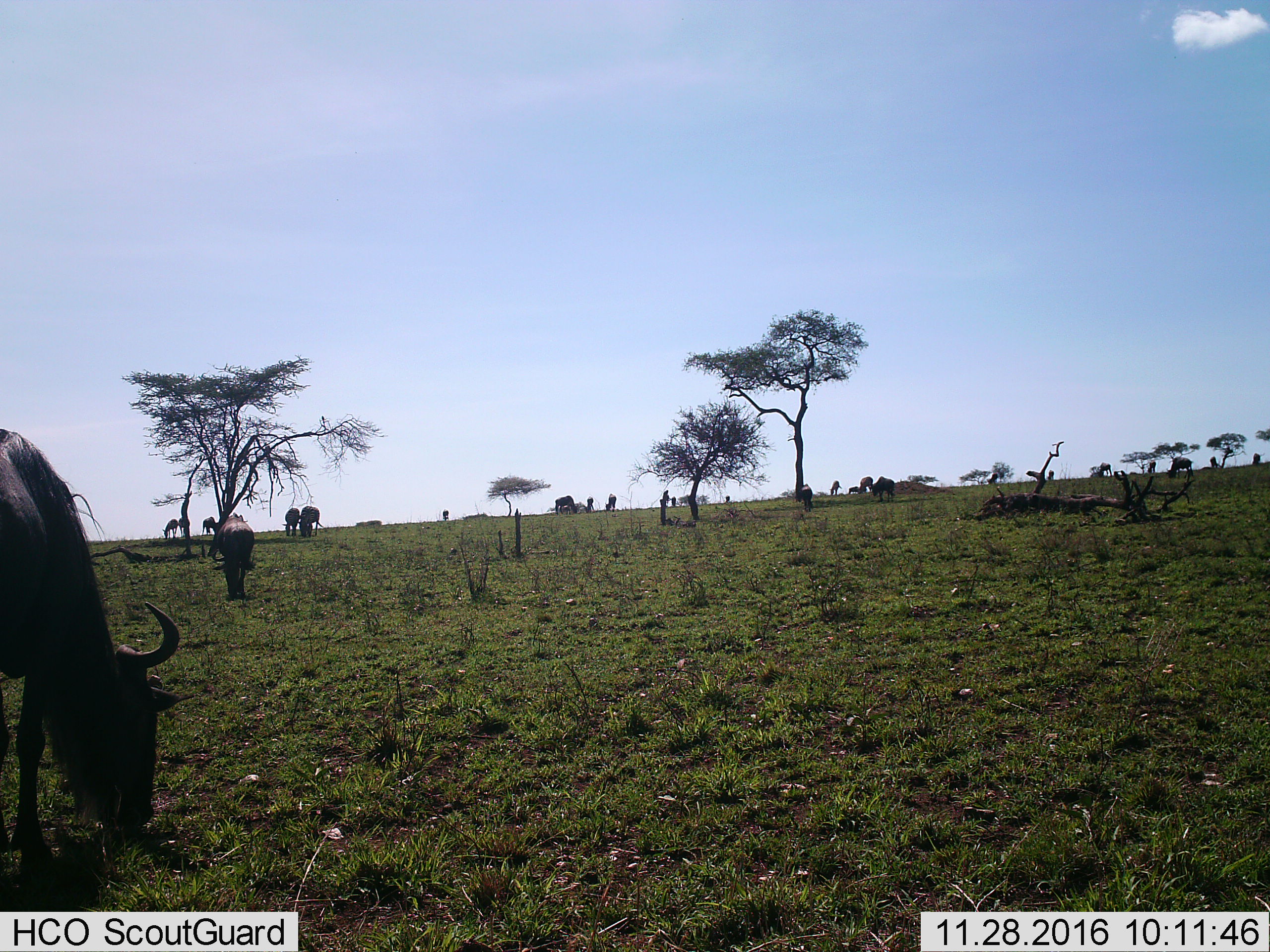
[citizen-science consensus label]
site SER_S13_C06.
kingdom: Animalia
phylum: Chordata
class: Mammalia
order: Artiodactyla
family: Bovidae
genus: Connochaetes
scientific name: Connochaetes taurinus taurinus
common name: blue wildebeest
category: wildebeestblue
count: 11-50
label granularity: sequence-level